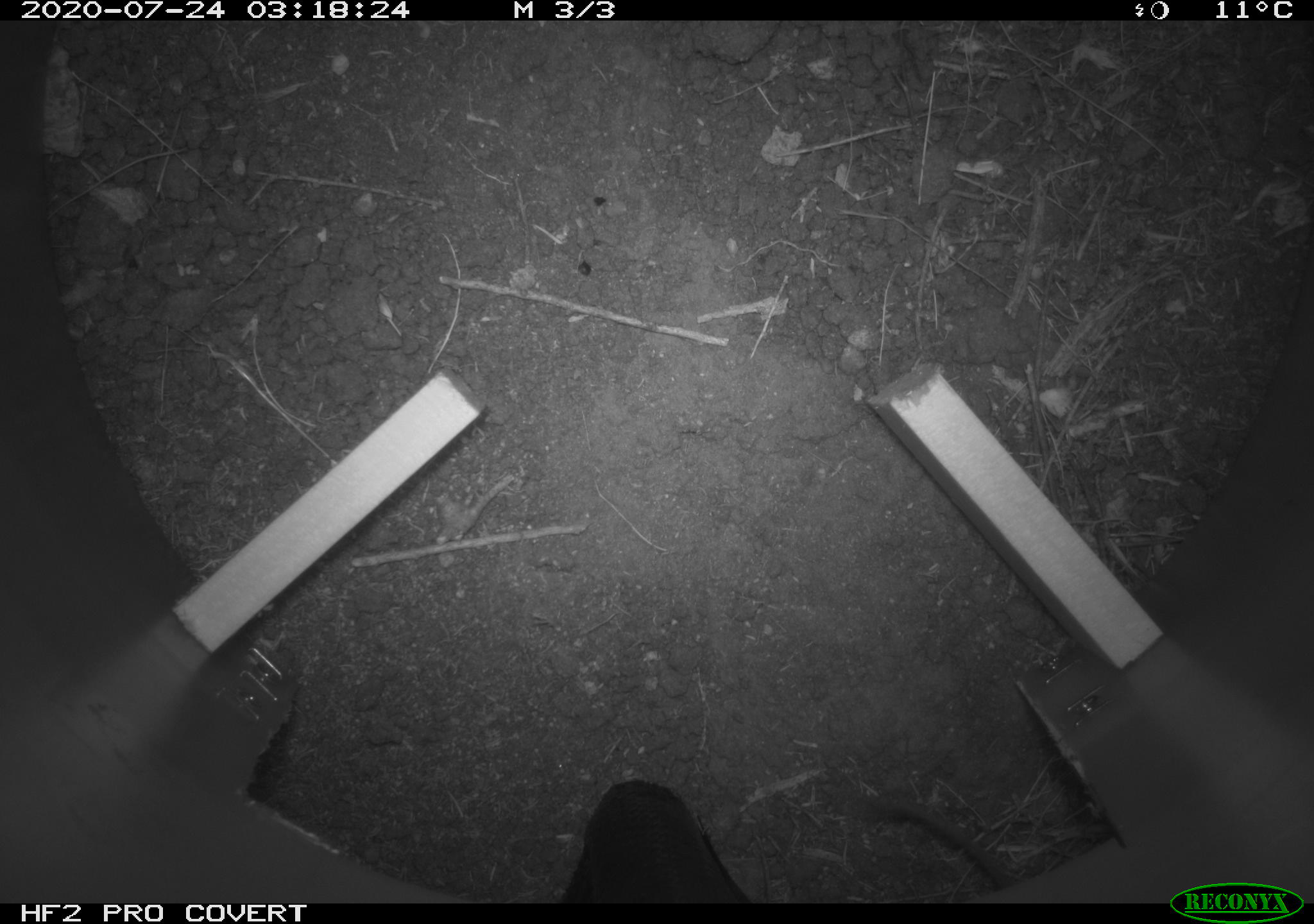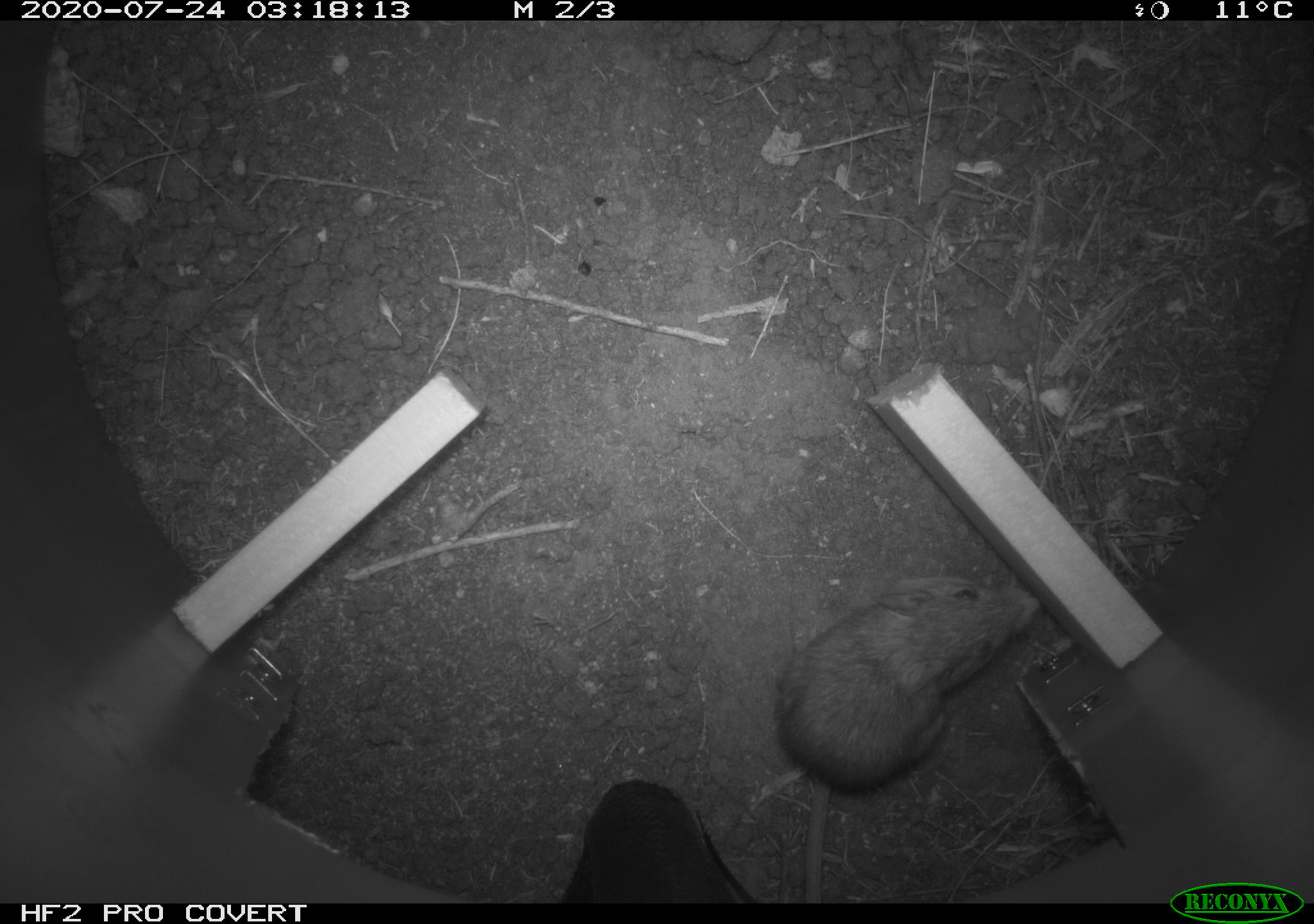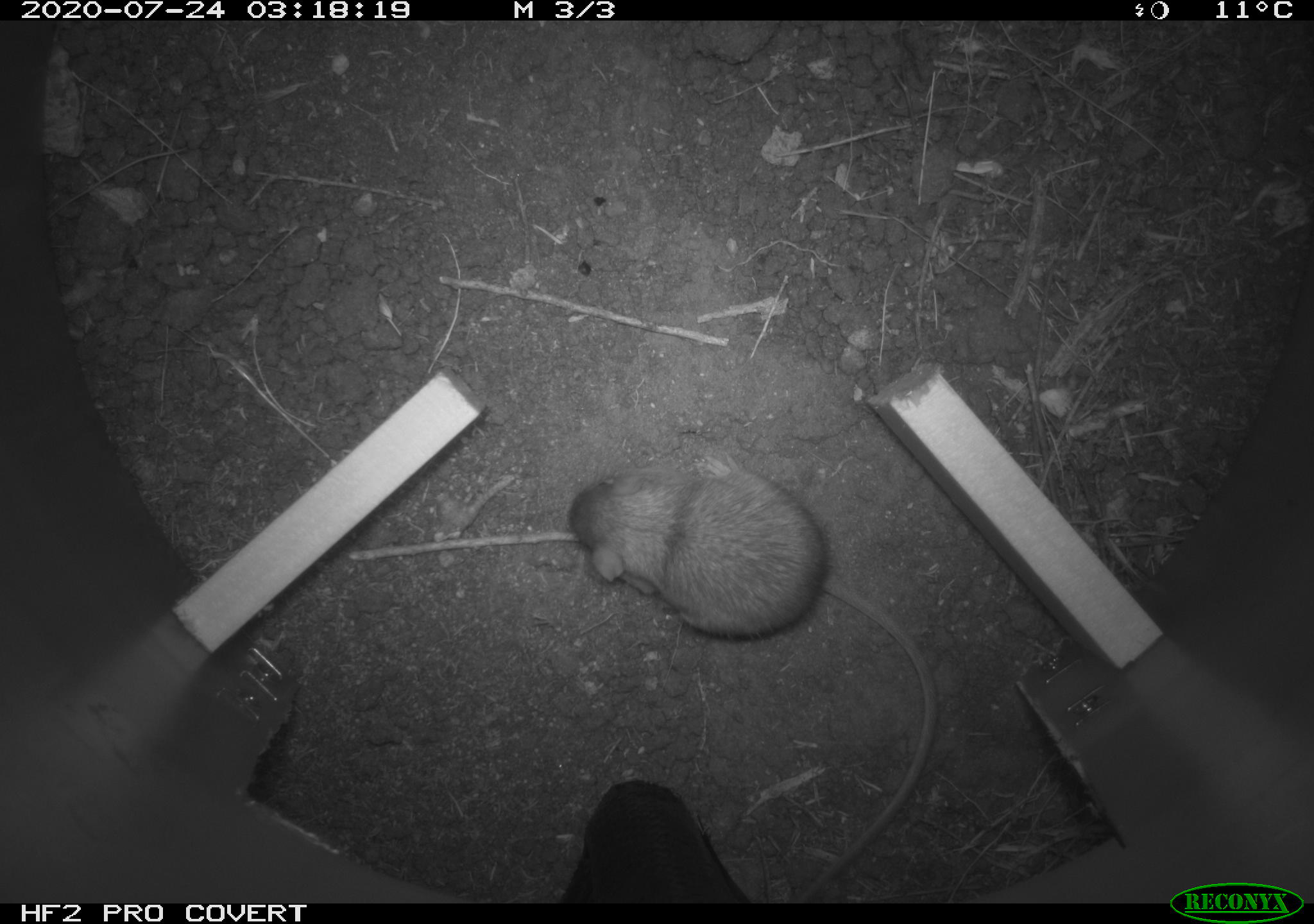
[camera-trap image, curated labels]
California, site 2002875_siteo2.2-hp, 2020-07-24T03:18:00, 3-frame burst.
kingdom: Animalia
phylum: Chordata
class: Mammalia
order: Rodentia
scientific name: Rodentia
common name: rodent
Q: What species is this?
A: Rodent (Rodentia).